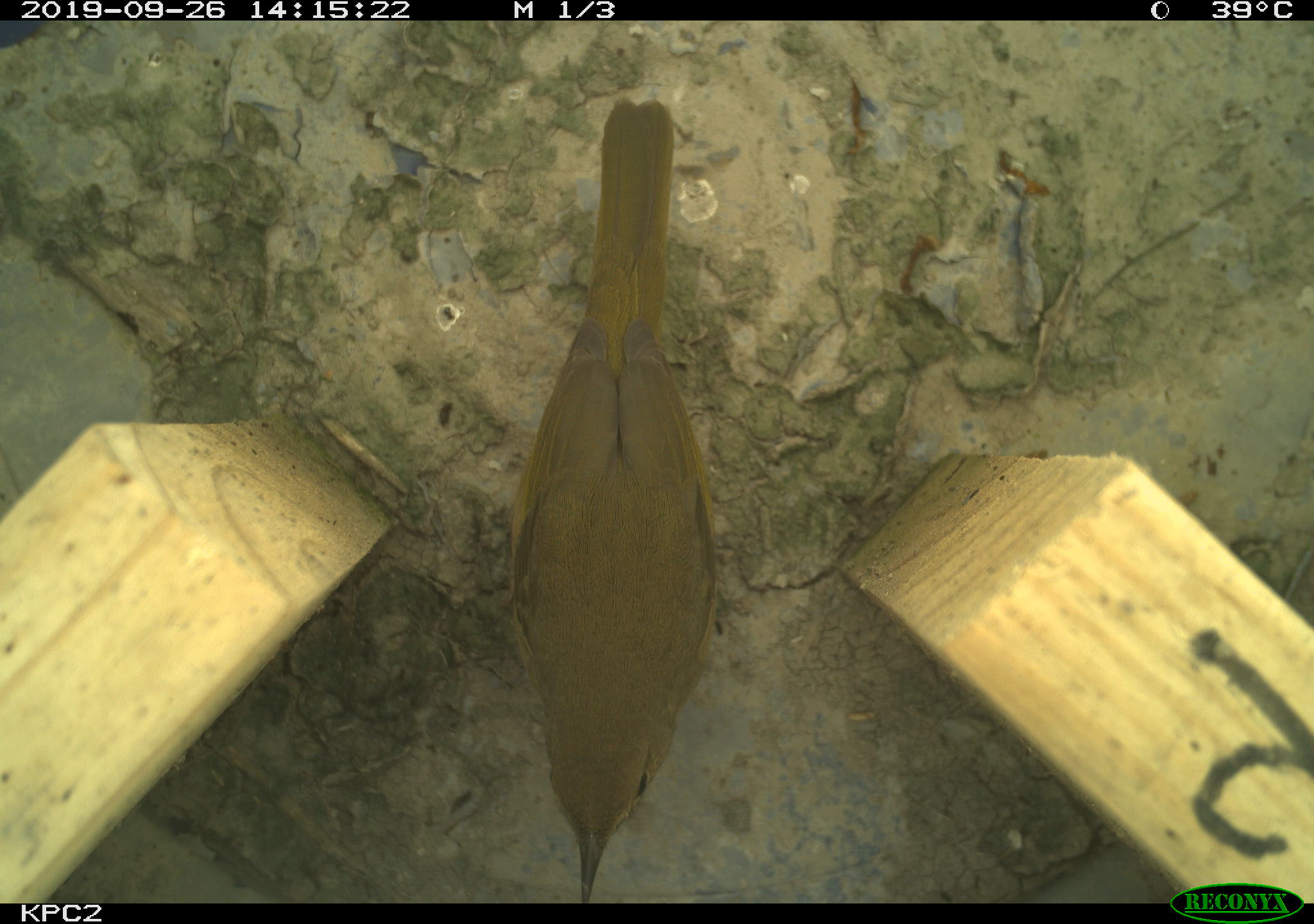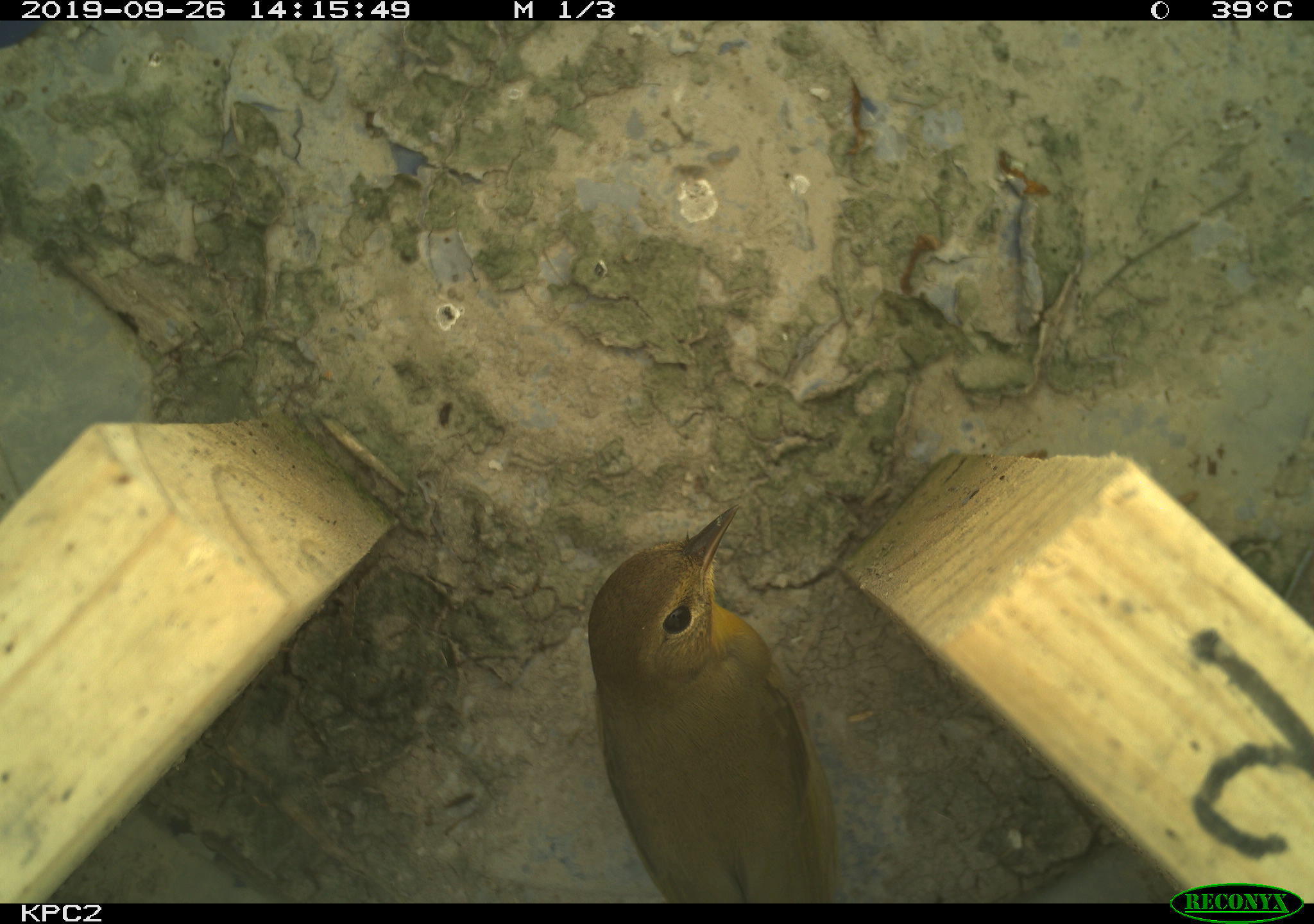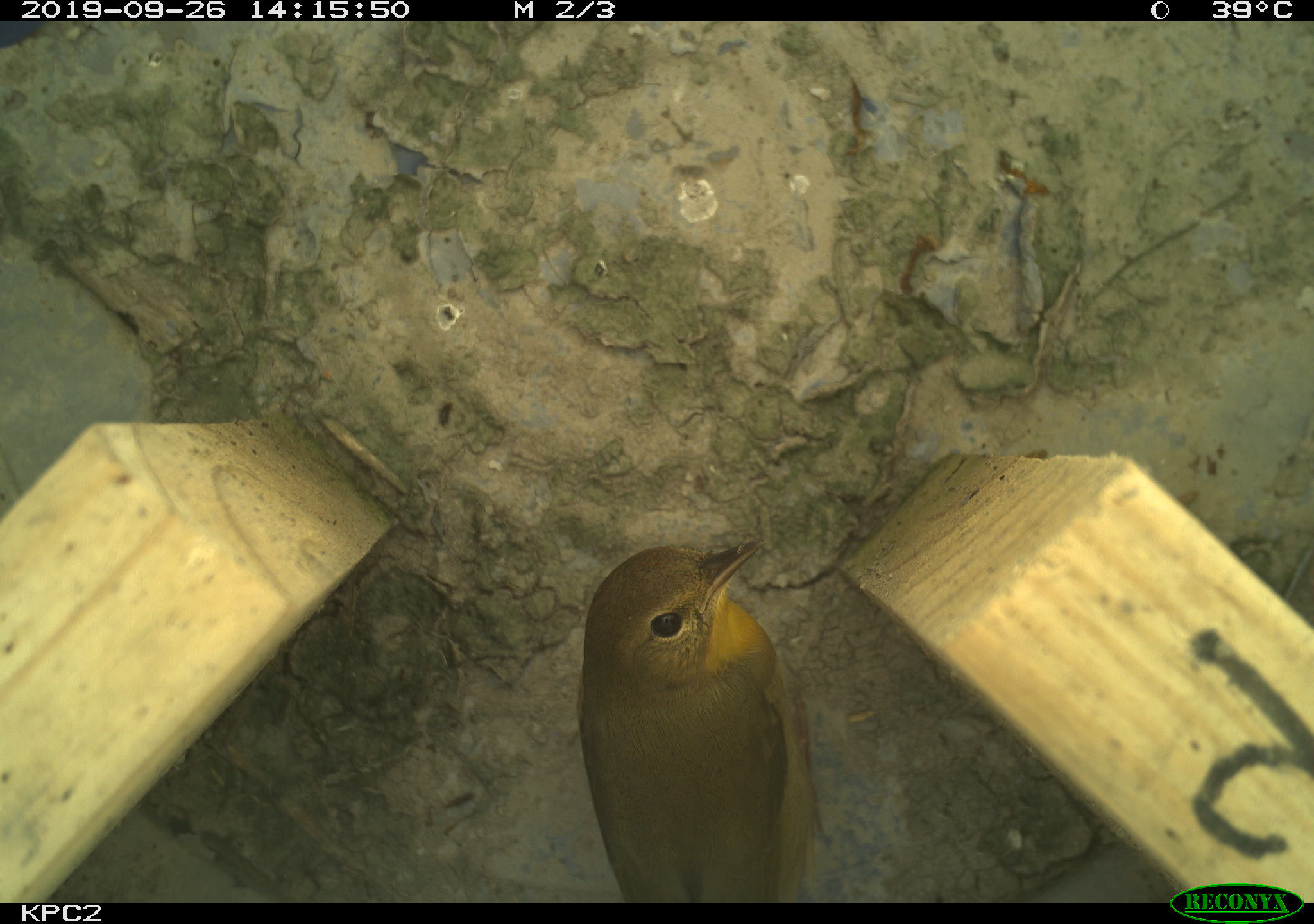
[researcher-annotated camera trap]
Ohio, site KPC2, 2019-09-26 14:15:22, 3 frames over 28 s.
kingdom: Animalia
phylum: Chordata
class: Aves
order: Passeriformes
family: Parulidae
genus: Geothlypis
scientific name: Geothlypis trichas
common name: common yellowthroat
Common yellowthroat (Geothlypis trichas).